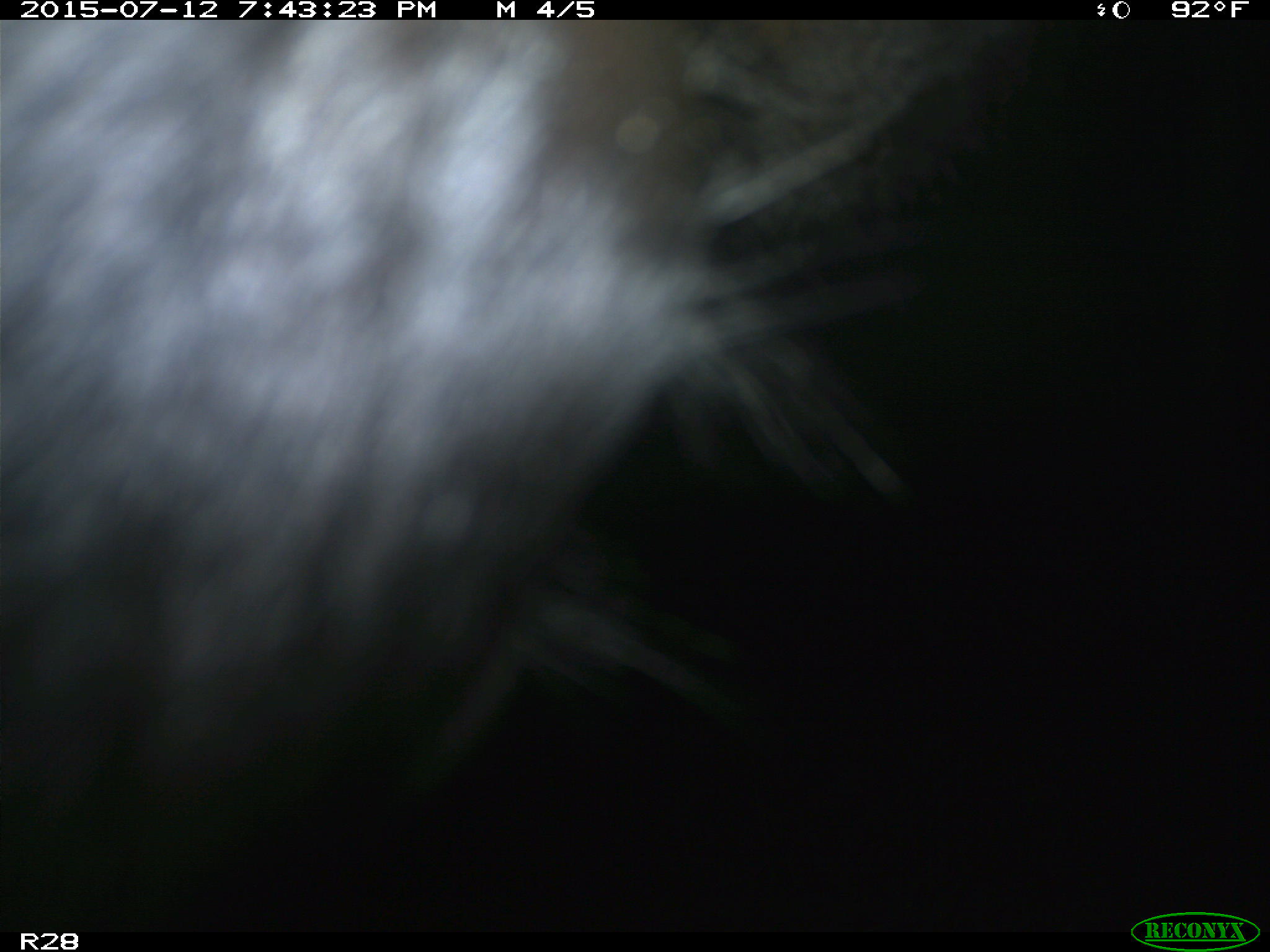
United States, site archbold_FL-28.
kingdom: Animalia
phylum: Chordata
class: Mammalia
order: Artiodactyla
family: Bovidae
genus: Bos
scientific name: Bos taurus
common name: domestic cow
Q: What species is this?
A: Bos taurus (domestic cow).